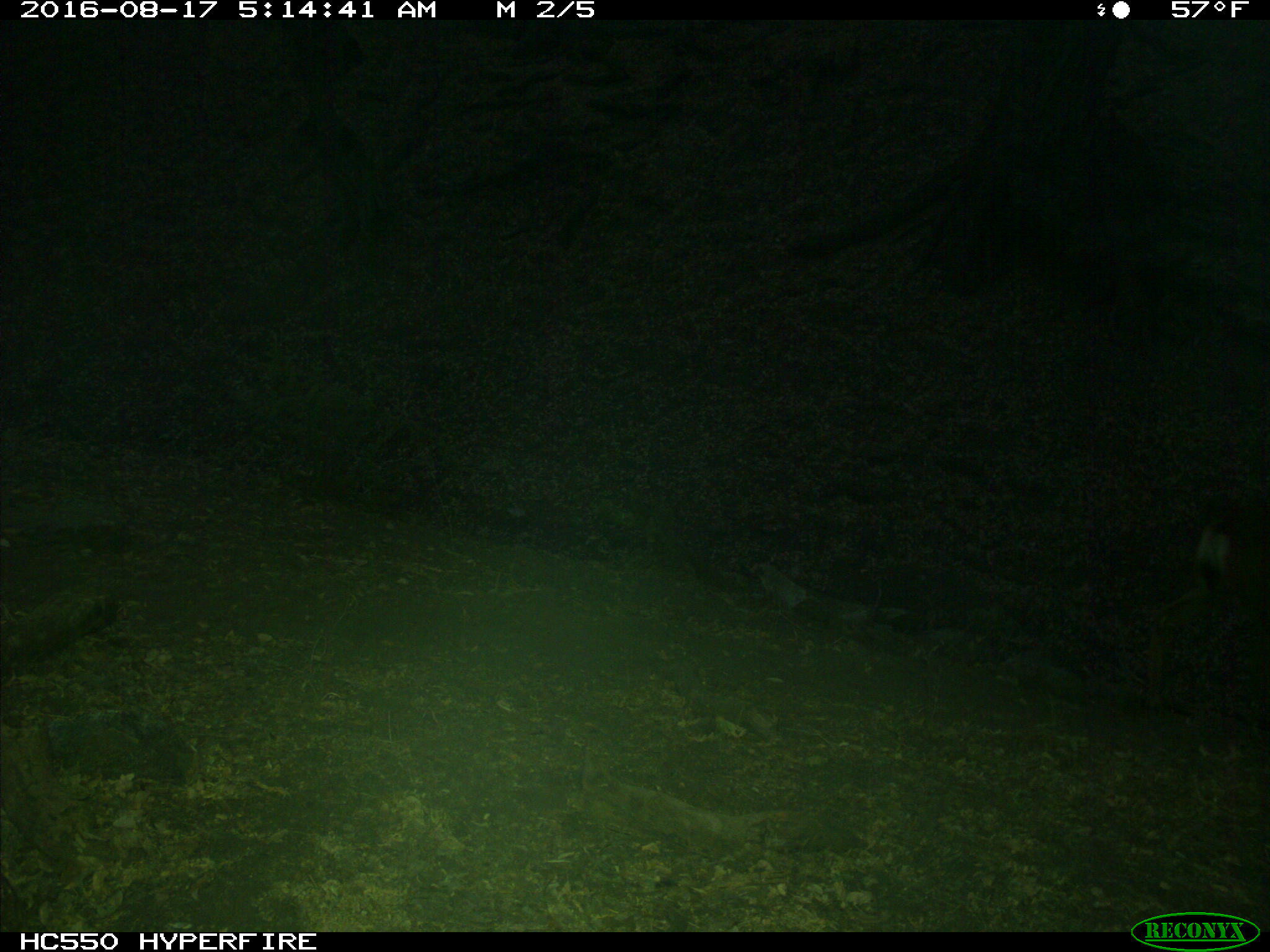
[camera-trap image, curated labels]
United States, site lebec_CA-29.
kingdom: Animalia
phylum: Chordata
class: Mammalia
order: Artiodactyla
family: Cervidae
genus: Odocoileus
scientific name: Odocoileus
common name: deer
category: unidentified deer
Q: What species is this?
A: Unidentified deer (deer) (Odocoileus).